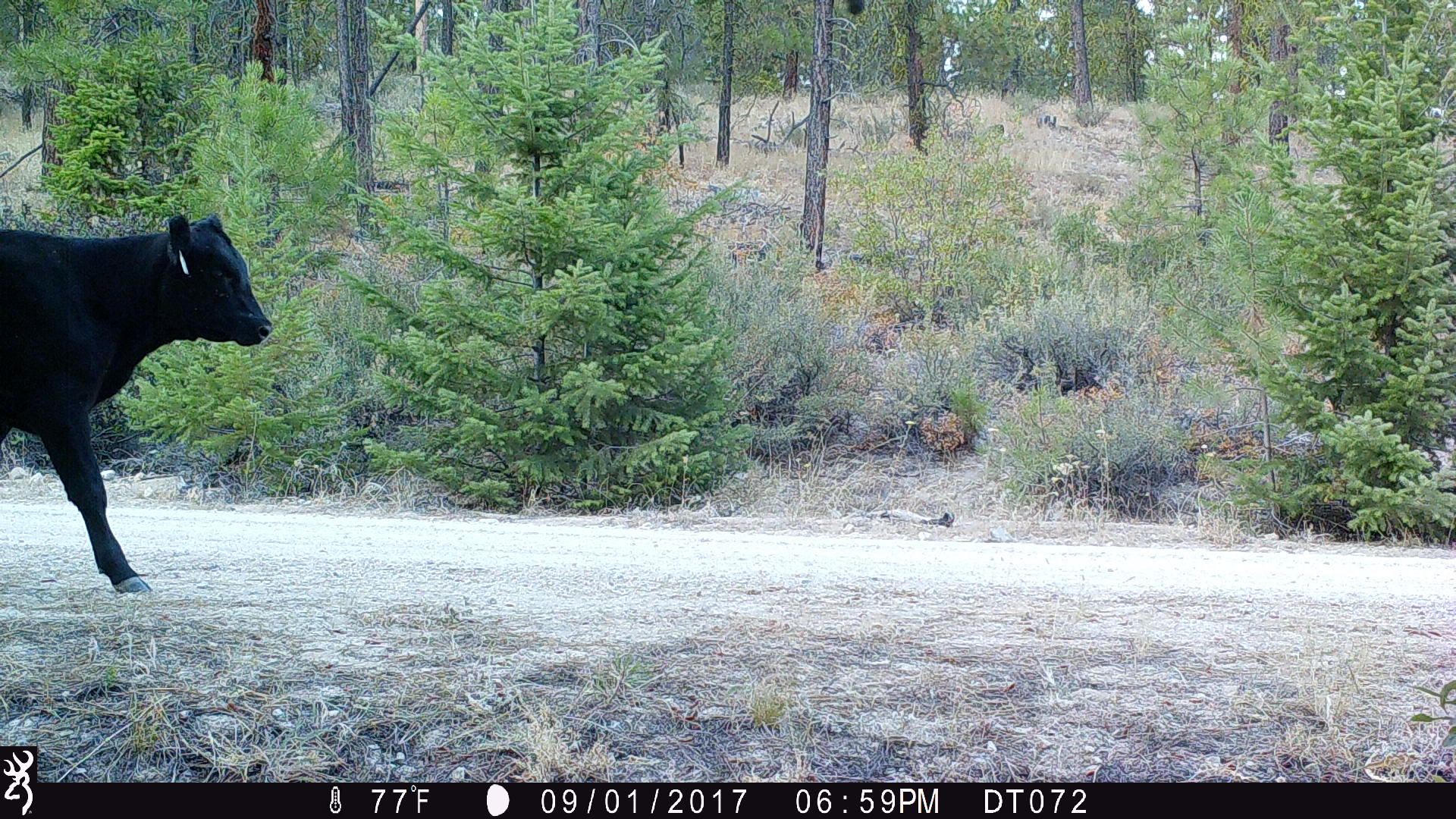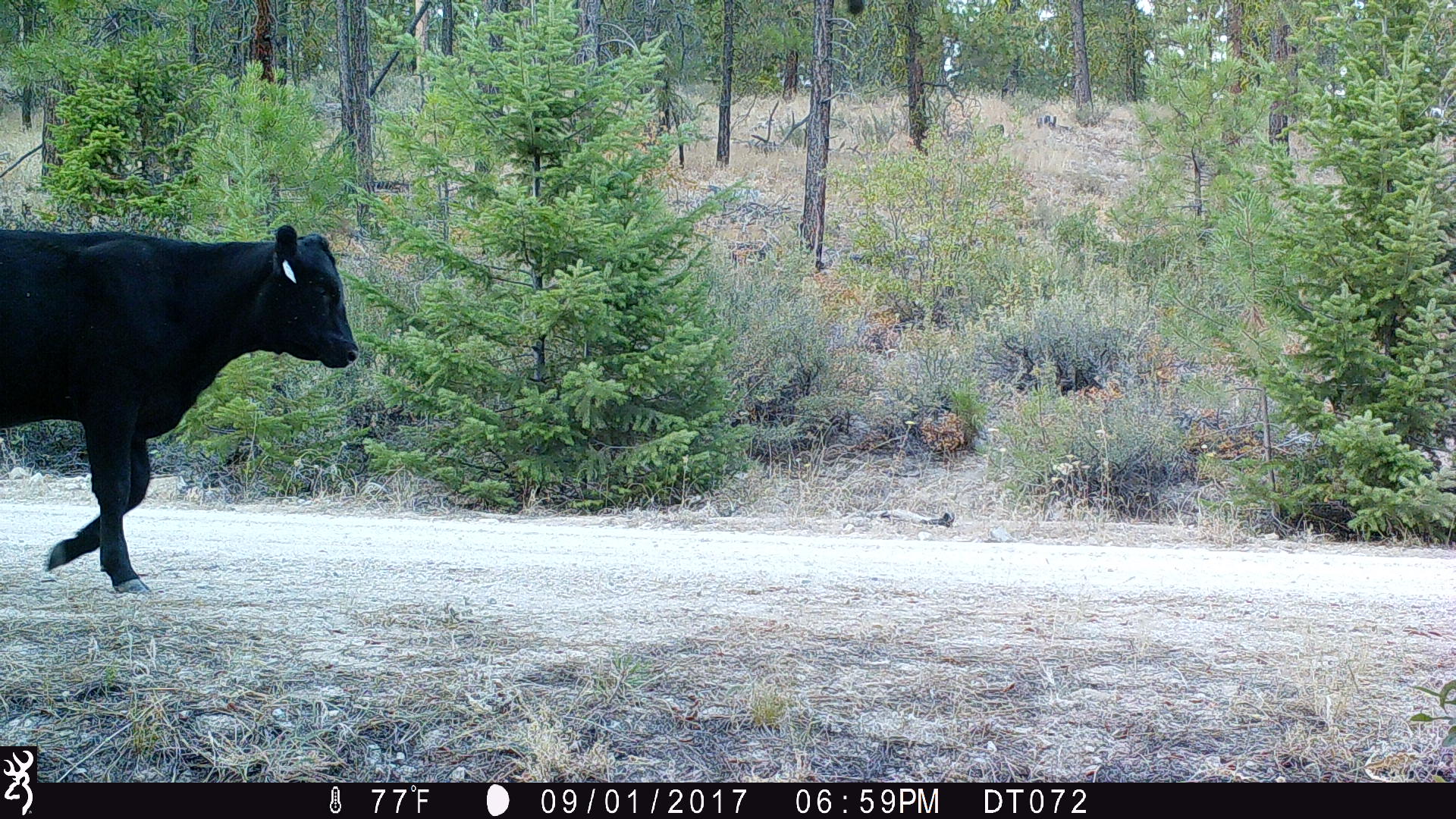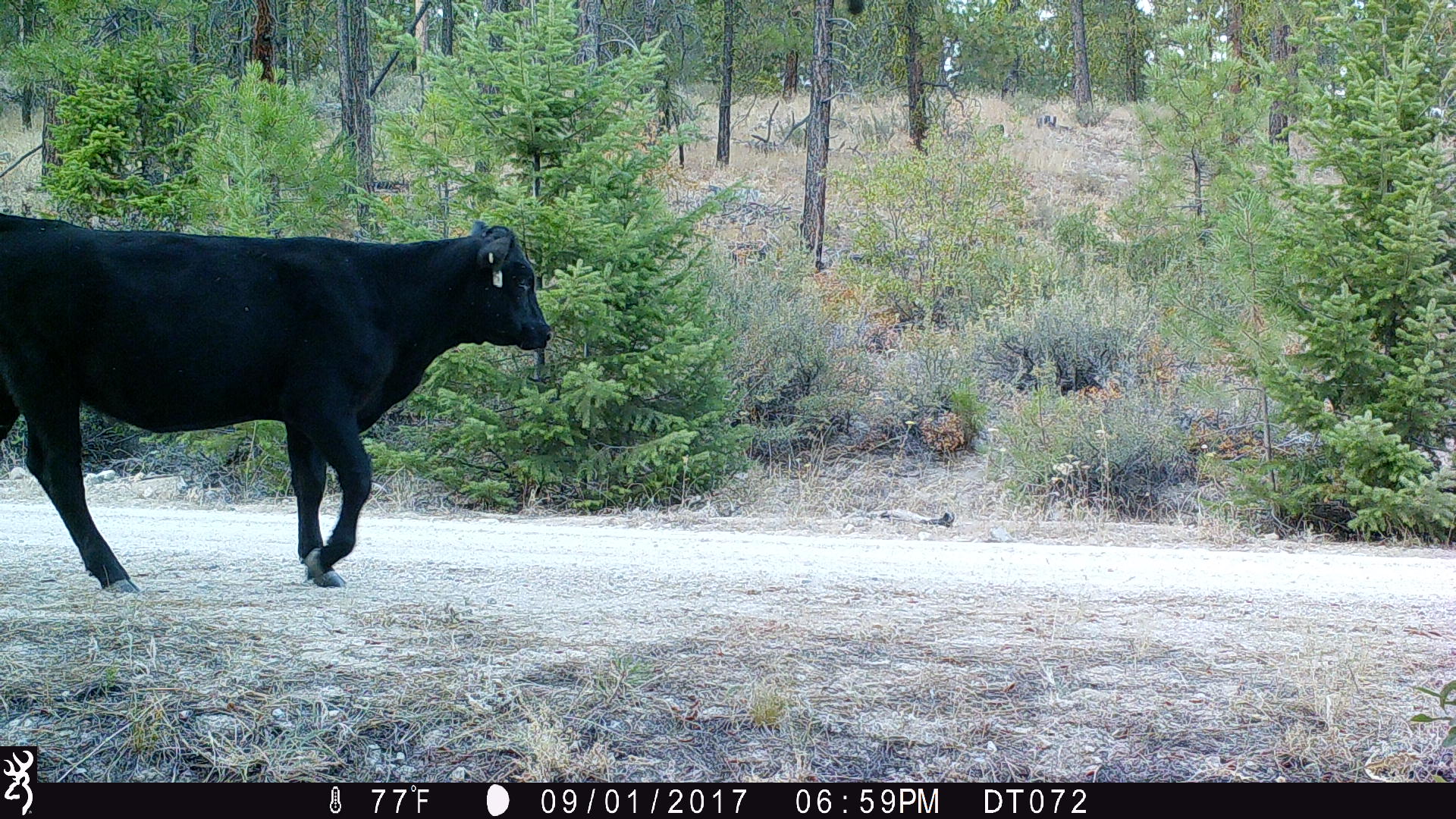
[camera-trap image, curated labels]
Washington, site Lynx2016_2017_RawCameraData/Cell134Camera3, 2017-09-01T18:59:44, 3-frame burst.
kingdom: Animalia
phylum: Chordata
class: Mammalia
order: Artiodactyla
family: Bovidae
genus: Bos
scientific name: Bos taurus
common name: domestic cattle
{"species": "domestic cattle (Bos taurus)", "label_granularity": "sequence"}